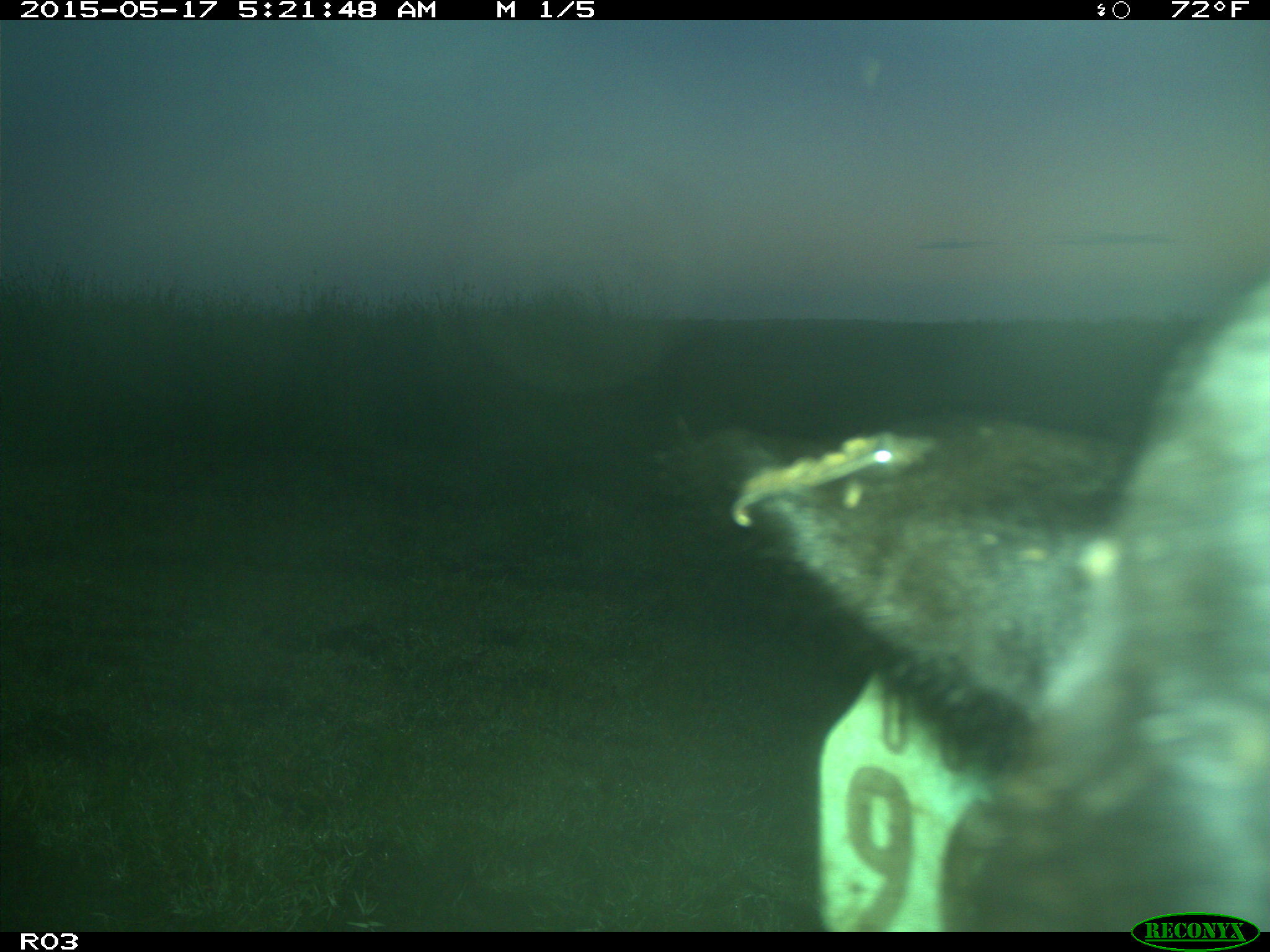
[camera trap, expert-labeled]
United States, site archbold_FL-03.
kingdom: Animalia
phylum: Chordata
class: Mammalia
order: Artiodactyla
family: Bovidae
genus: Bos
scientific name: Bos taurus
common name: domestic cow